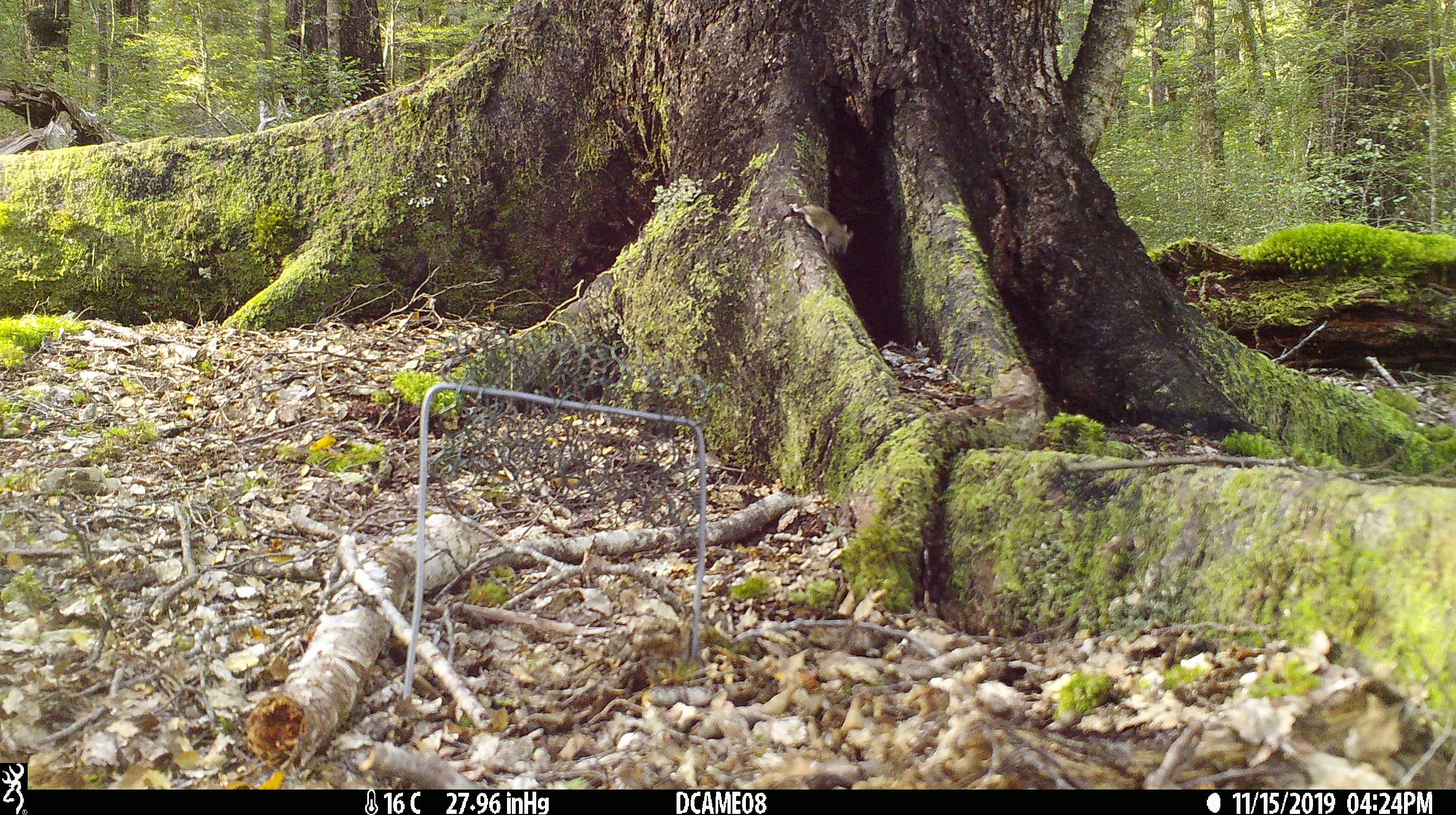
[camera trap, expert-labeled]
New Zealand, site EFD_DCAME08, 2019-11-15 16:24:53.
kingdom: Animalia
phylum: Chordata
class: Mammalia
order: Rodentia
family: Muridae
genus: Mus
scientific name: Mus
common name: mouse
Mouse (Mus).